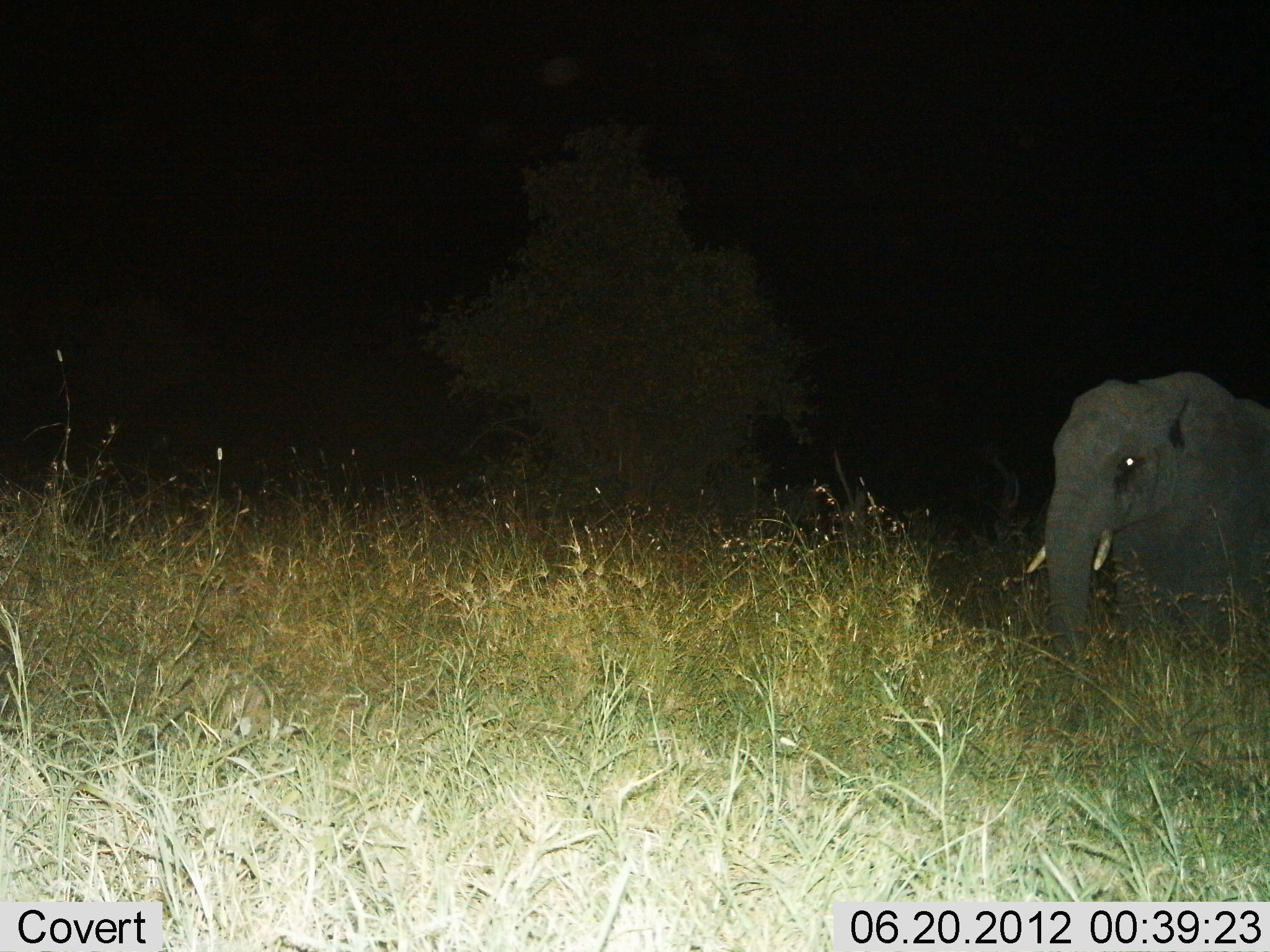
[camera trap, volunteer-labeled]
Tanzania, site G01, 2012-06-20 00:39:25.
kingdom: Animalia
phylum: Chordata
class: Mammalia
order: Proboscidea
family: Elephantidae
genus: Loxodonta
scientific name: Loxodonta africana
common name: african bush elephant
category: elephant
Elephant (african bush elephant) (Loxodonta africana), count 1. Behavior (volunteer vote fractions): standing 100%, resting 0%, moving 0%, interacting 0%. Young present (vote fraction): 0%. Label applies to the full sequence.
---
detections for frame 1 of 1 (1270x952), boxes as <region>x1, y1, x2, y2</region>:
animal: <region>1023, 373, 1270, 659</region>